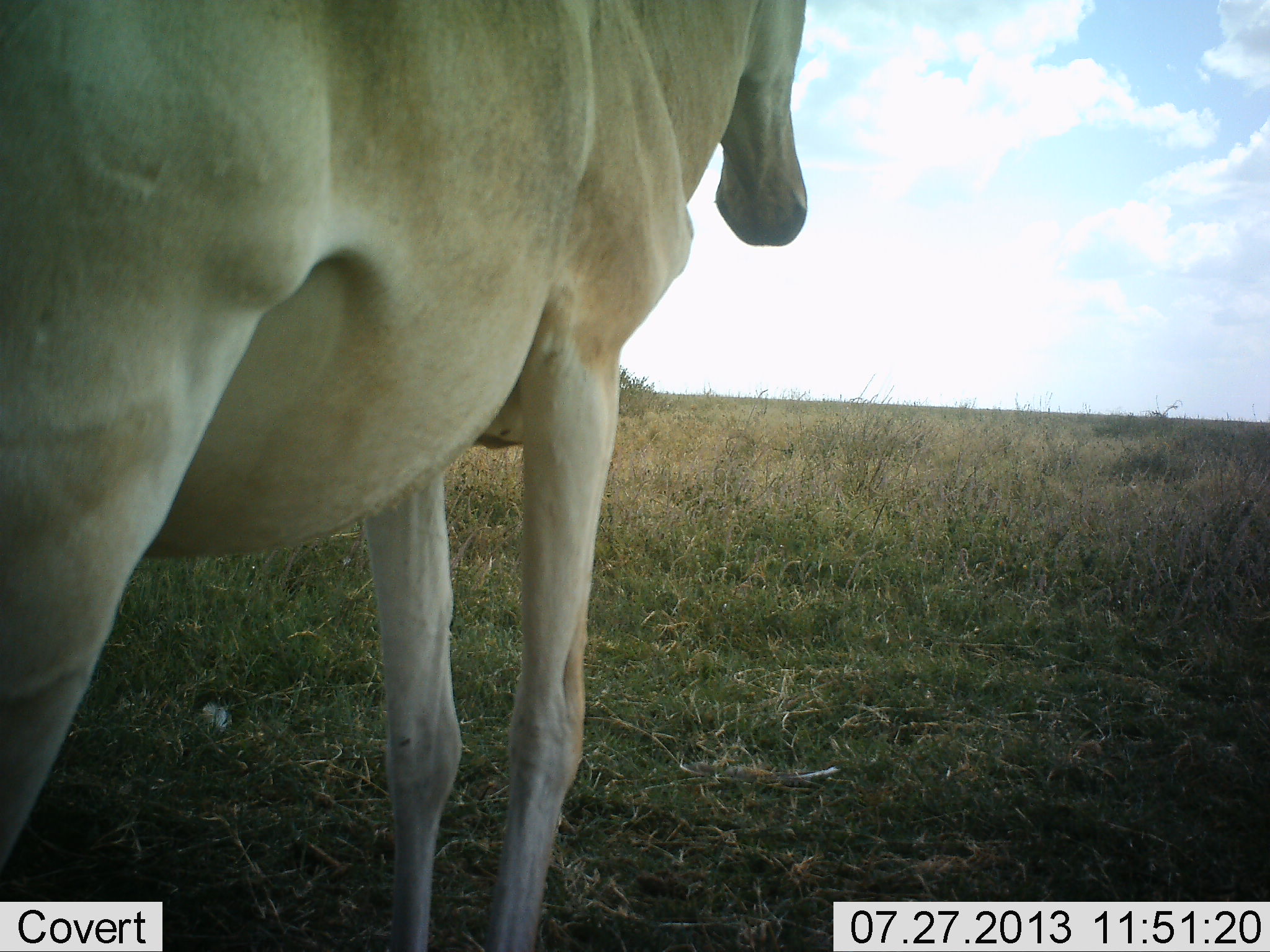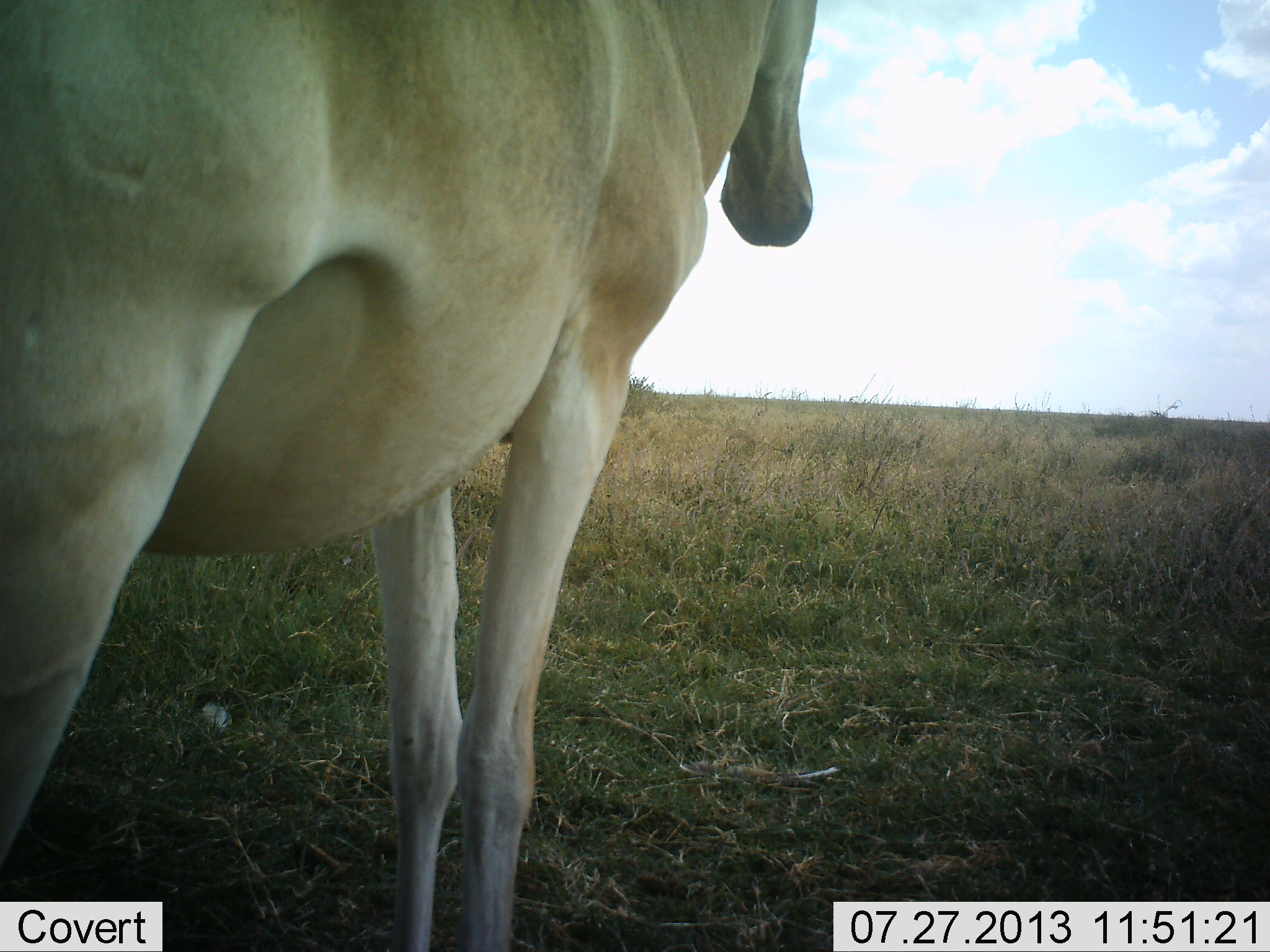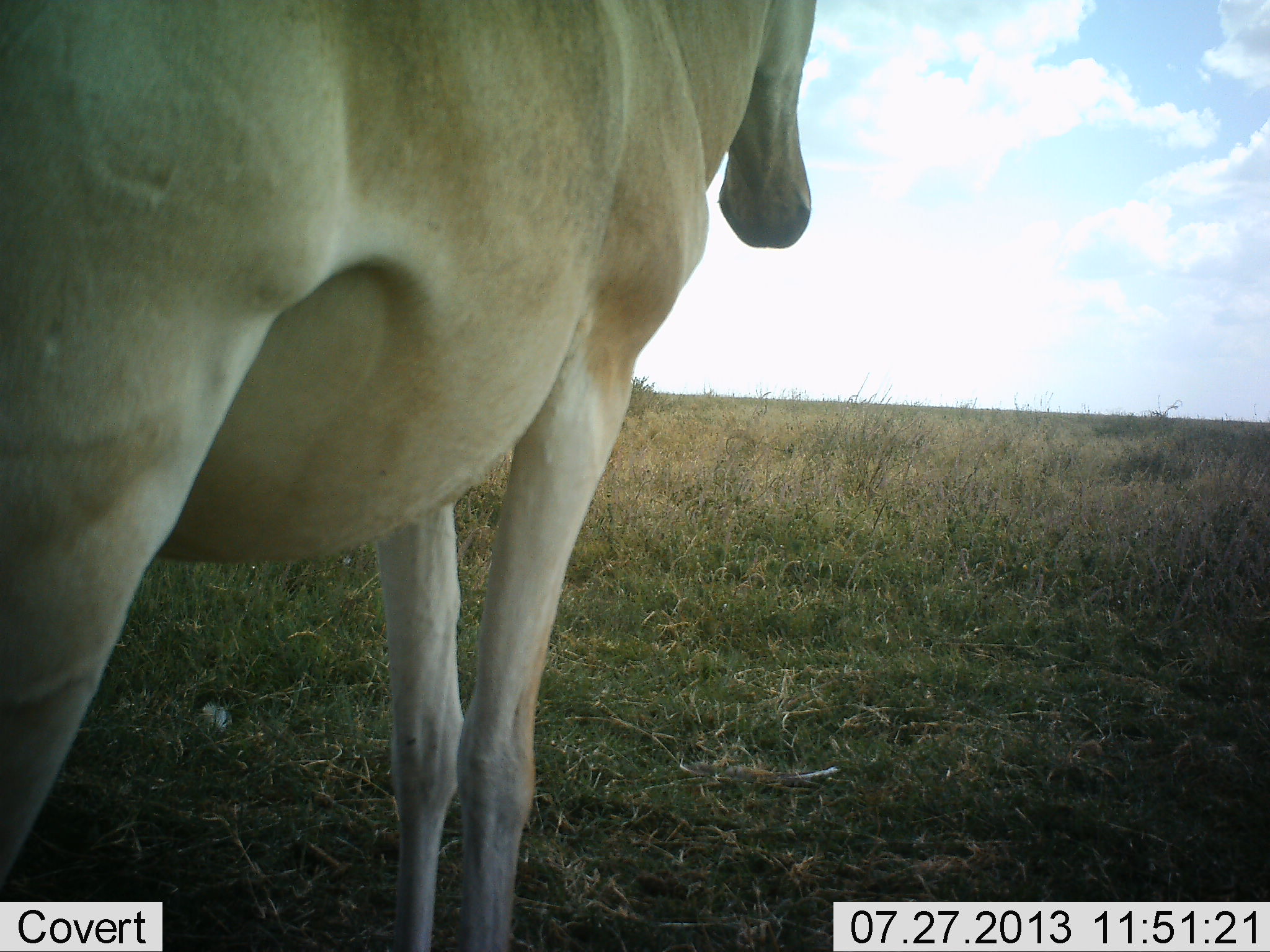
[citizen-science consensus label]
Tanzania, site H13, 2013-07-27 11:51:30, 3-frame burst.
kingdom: Animalia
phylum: Chordata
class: Mammalia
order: Artiodactyla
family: Bovidae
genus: Alcelaphus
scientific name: Alcelaphus buselaphus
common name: hartebeest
Hartebeest (Alcelaphus buselaphus), count 1. Behavior (volunteer vote fractions): standing 100%, resting 0%, moving 0%, interacting 0%. Young present (vote fraction): 0%. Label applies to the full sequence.